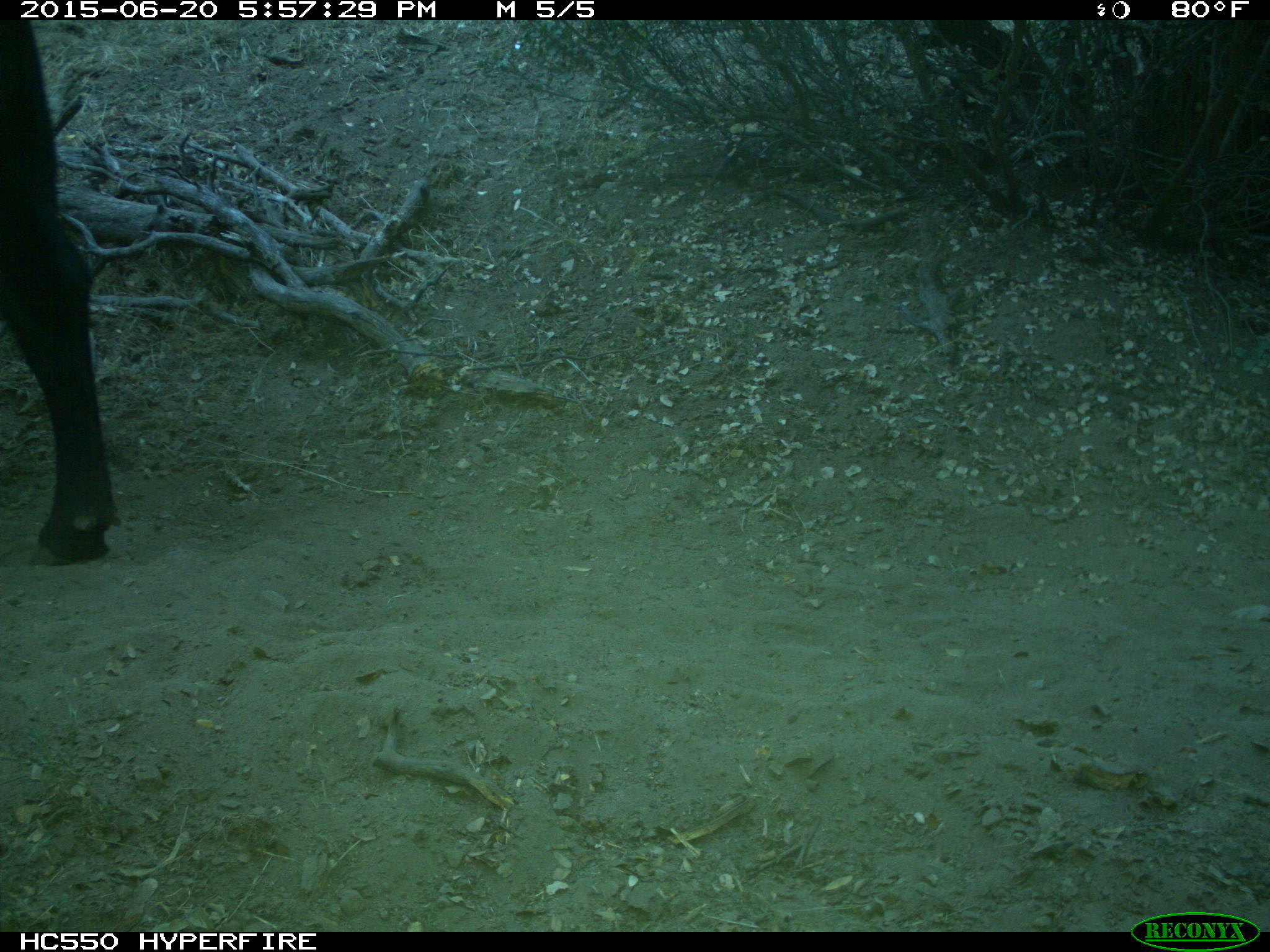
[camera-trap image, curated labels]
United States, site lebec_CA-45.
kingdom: Animalia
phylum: Chordata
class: Mammalia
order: Artiodactyla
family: Bovidae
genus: Bos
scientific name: Bos taurus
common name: domestic cow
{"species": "Bos taurus (domestic cow)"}